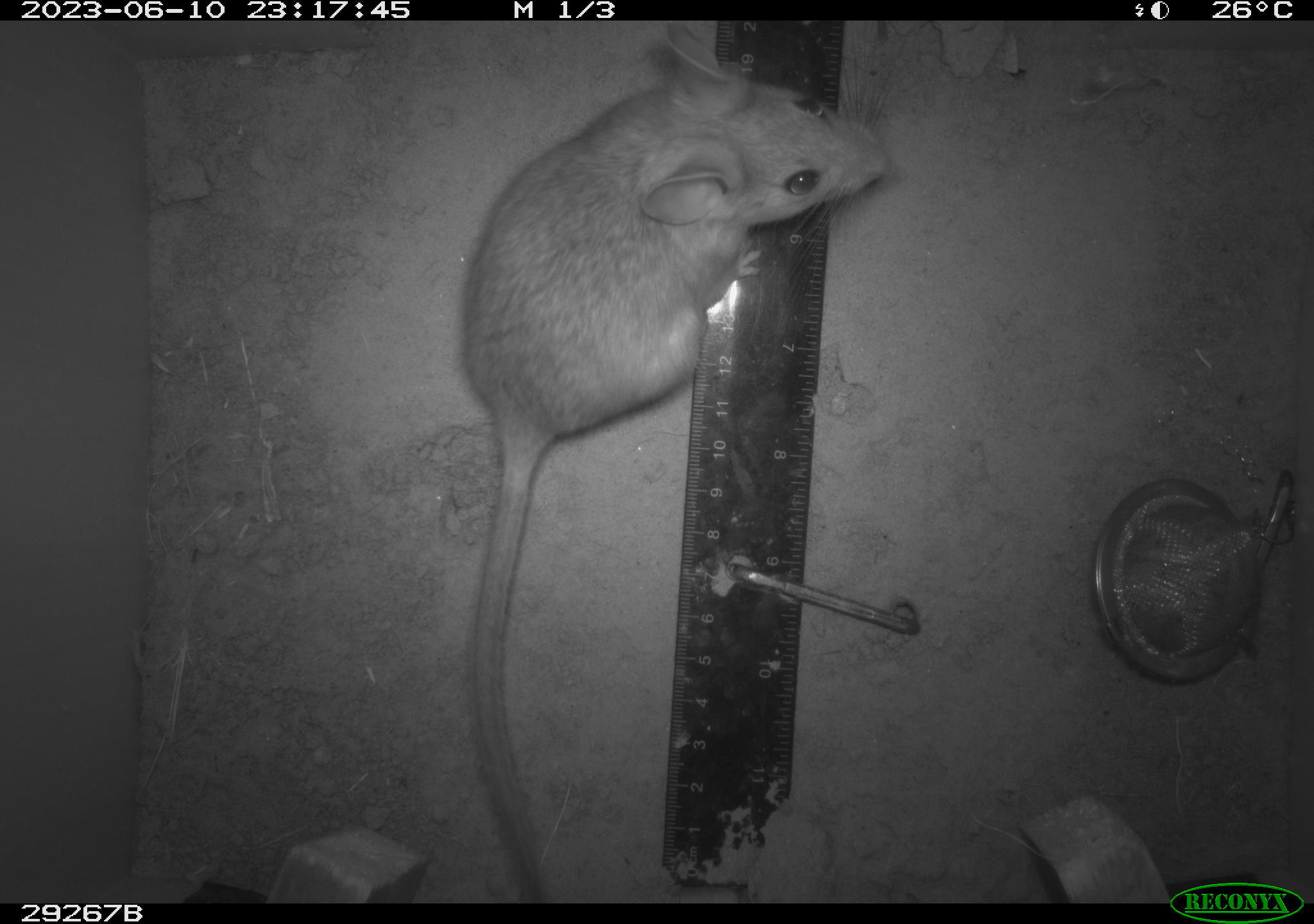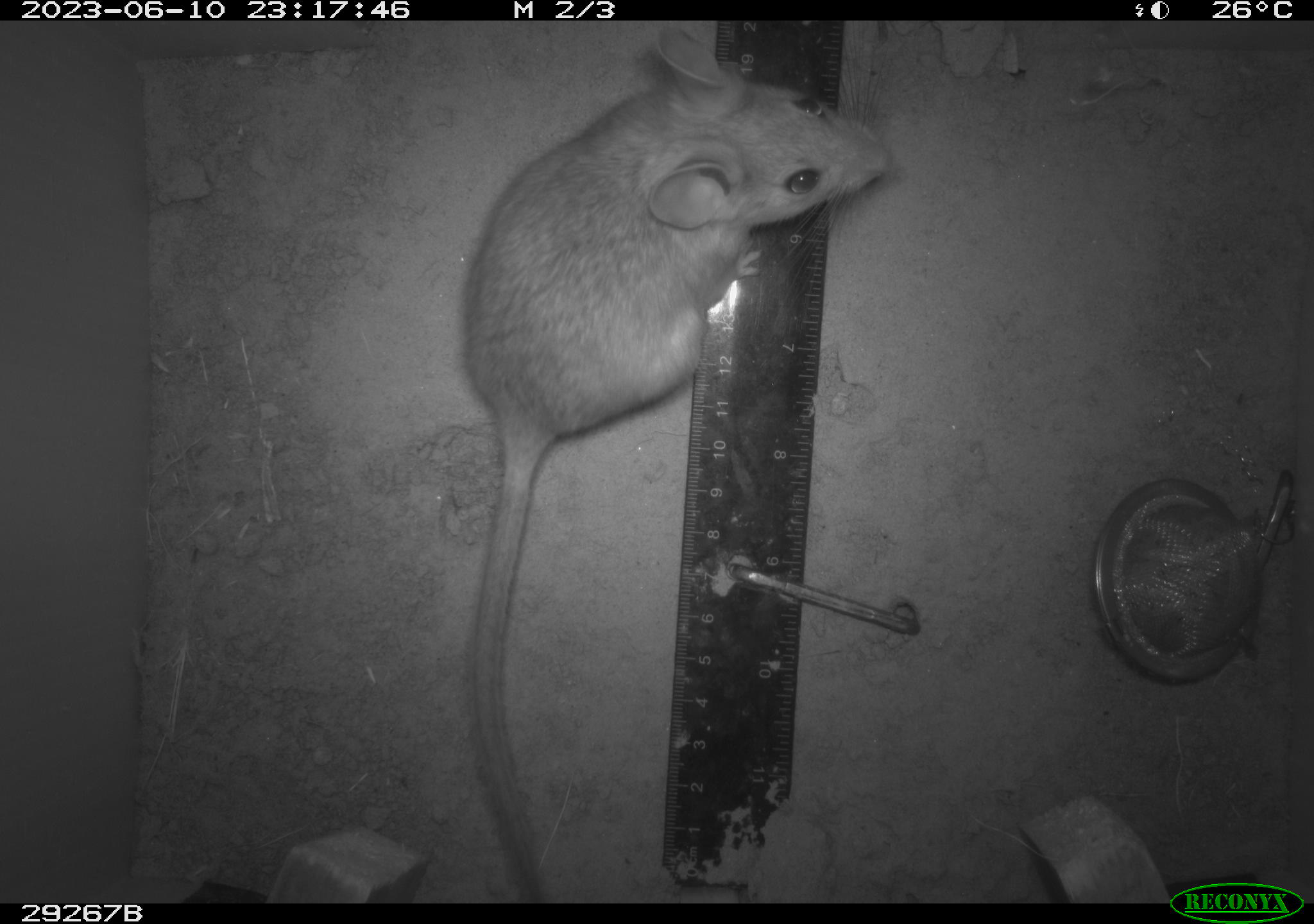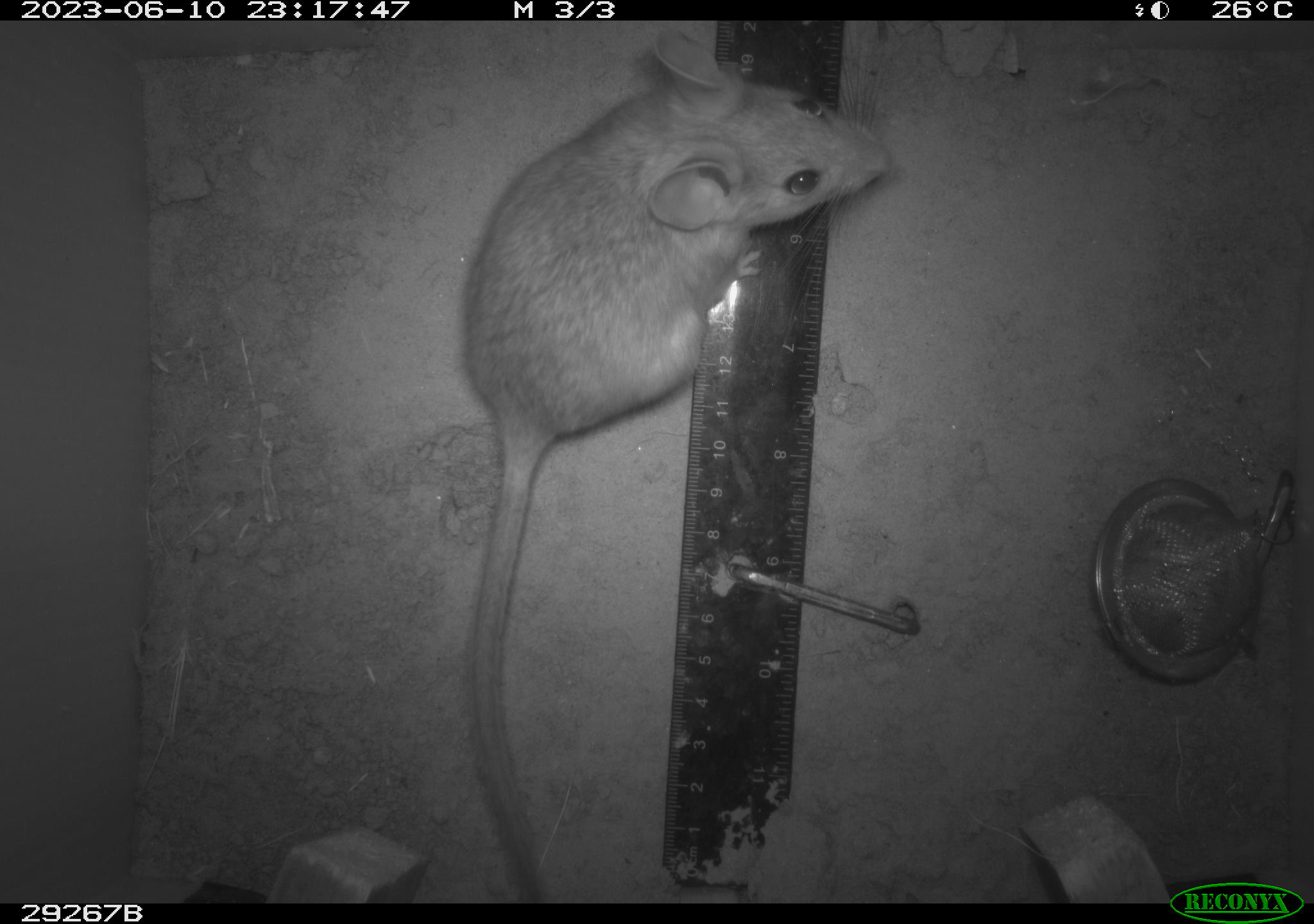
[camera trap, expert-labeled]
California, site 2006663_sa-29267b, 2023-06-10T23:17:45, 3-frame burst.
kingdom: Animalia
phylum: Chordata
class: Mammalia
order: Rodentia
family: Cricetidae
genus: Neotoma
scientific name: Neotoma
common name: pack rat or woodrat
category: neotoma species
Neotoma species (pack rat or woodrat) (Neotoma).